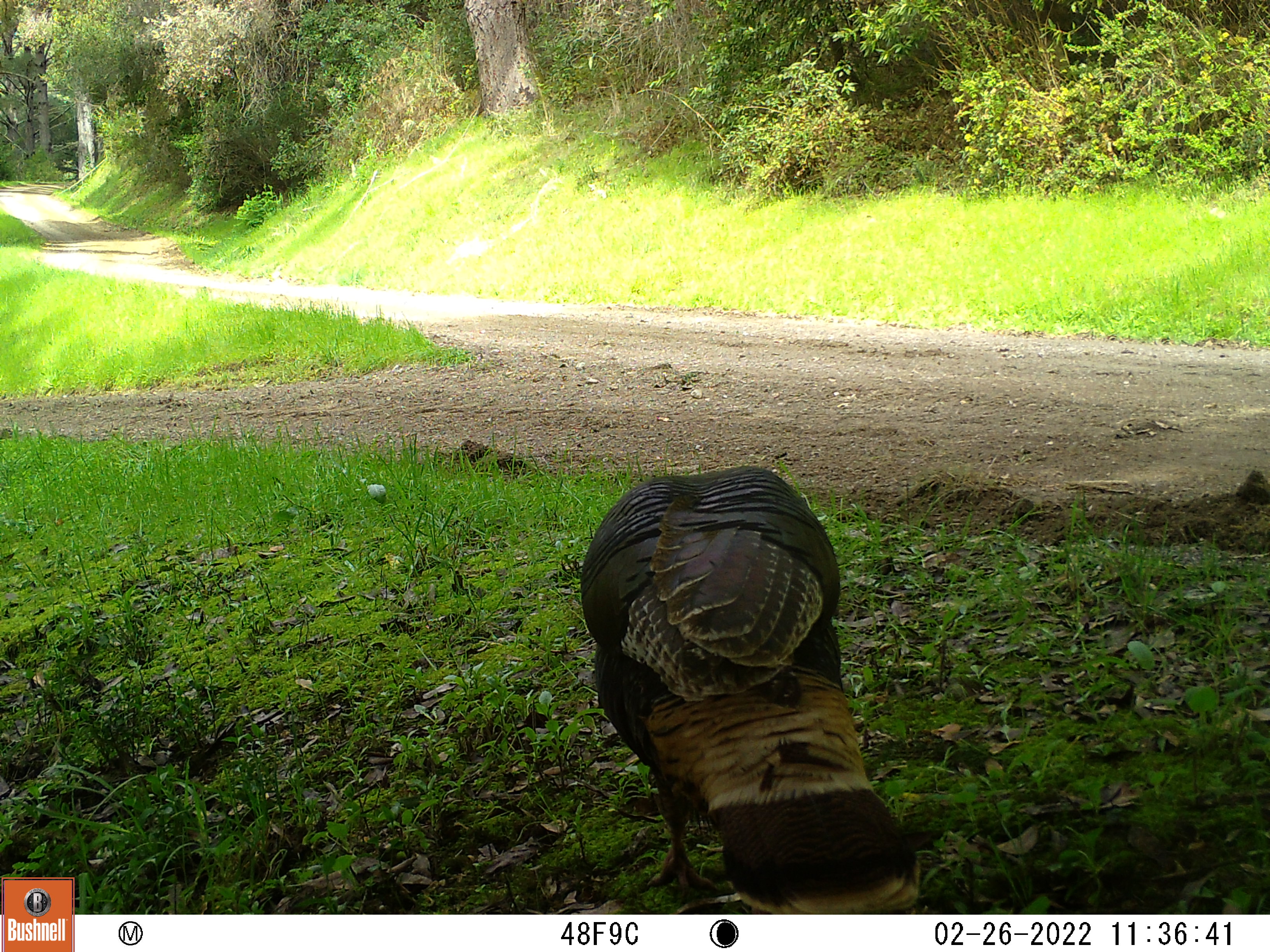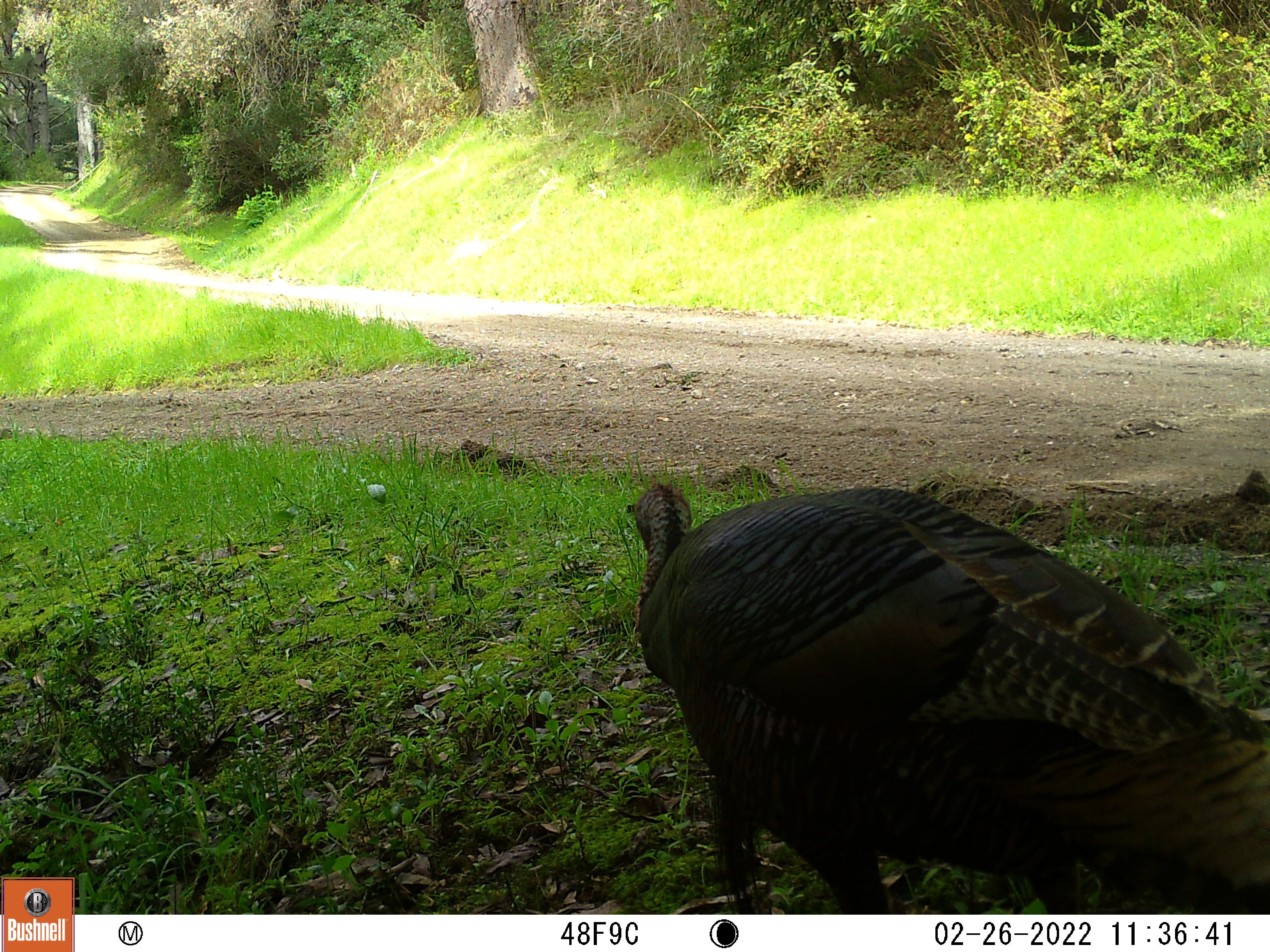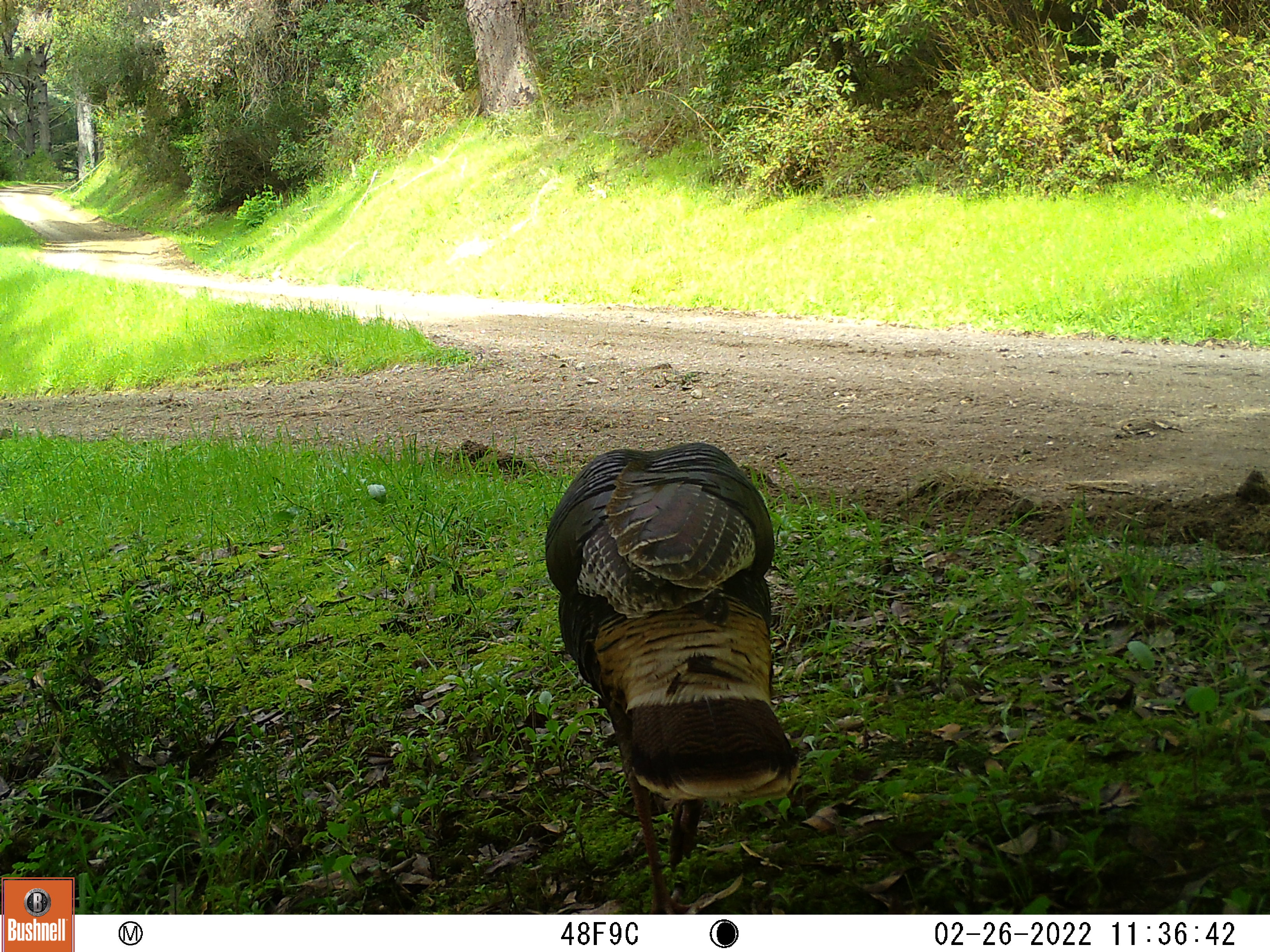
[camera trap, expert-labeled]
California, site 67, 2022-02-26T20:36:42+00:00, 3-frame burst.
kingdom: Animalia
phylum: Chordata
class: Aves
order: Galliformes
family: Phasianidae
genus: Meleagris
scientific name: Meleagris gallopavo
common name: turkey